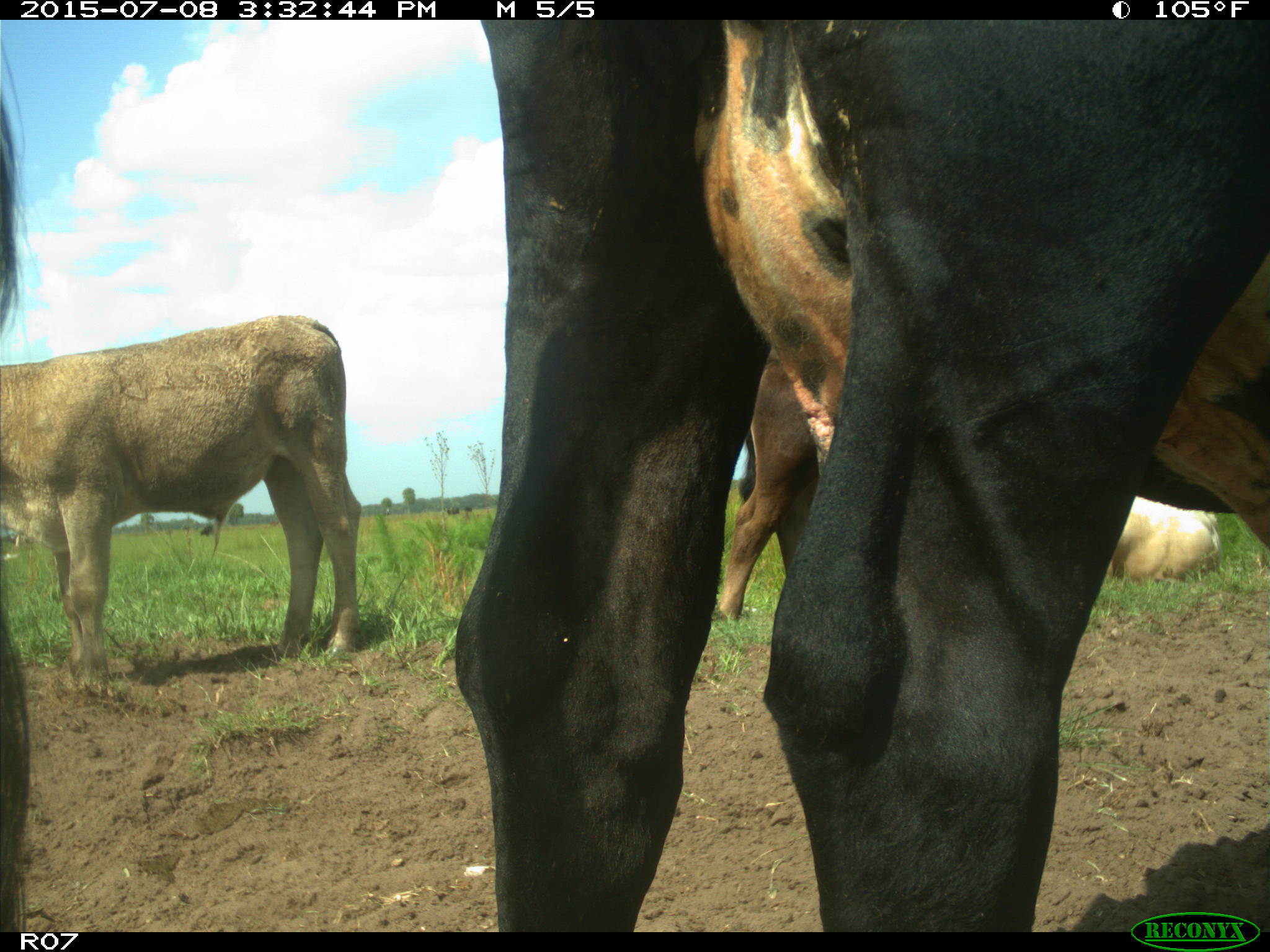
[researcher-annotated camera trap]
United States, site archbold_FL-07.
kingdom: Animalia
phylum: Chordata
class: Mammalia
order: Artiodactyla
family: Bovidae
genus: Bos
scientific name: Bos taurus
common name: domestic cow